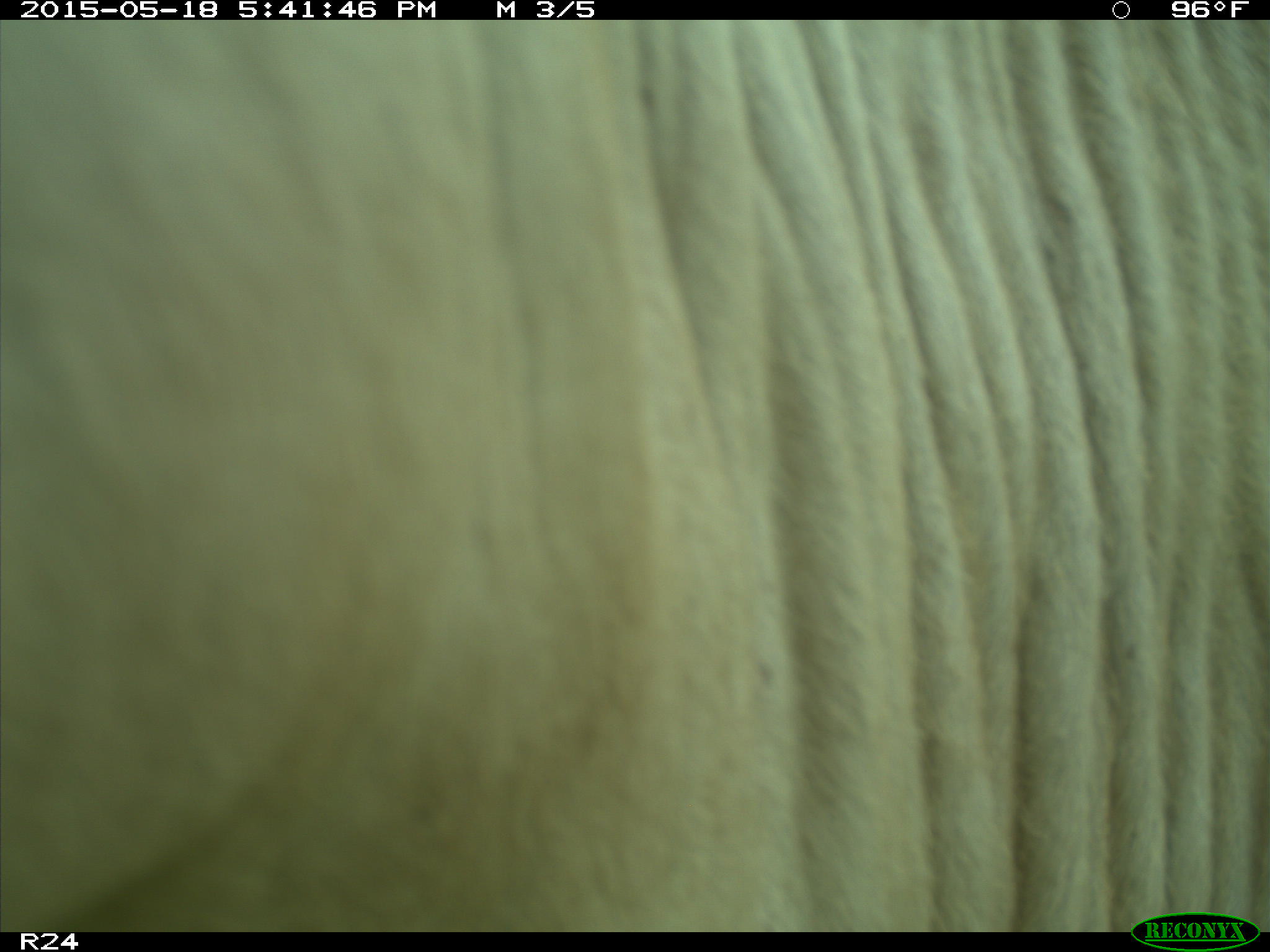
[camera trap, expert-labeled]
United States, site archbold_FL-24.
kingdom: Animalia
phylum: Chordata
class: Mammalia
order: Artiodactyla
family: Bovidae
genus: Bos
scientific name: Bos taurus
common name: domestic cow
Bos taurus (domestic cow).